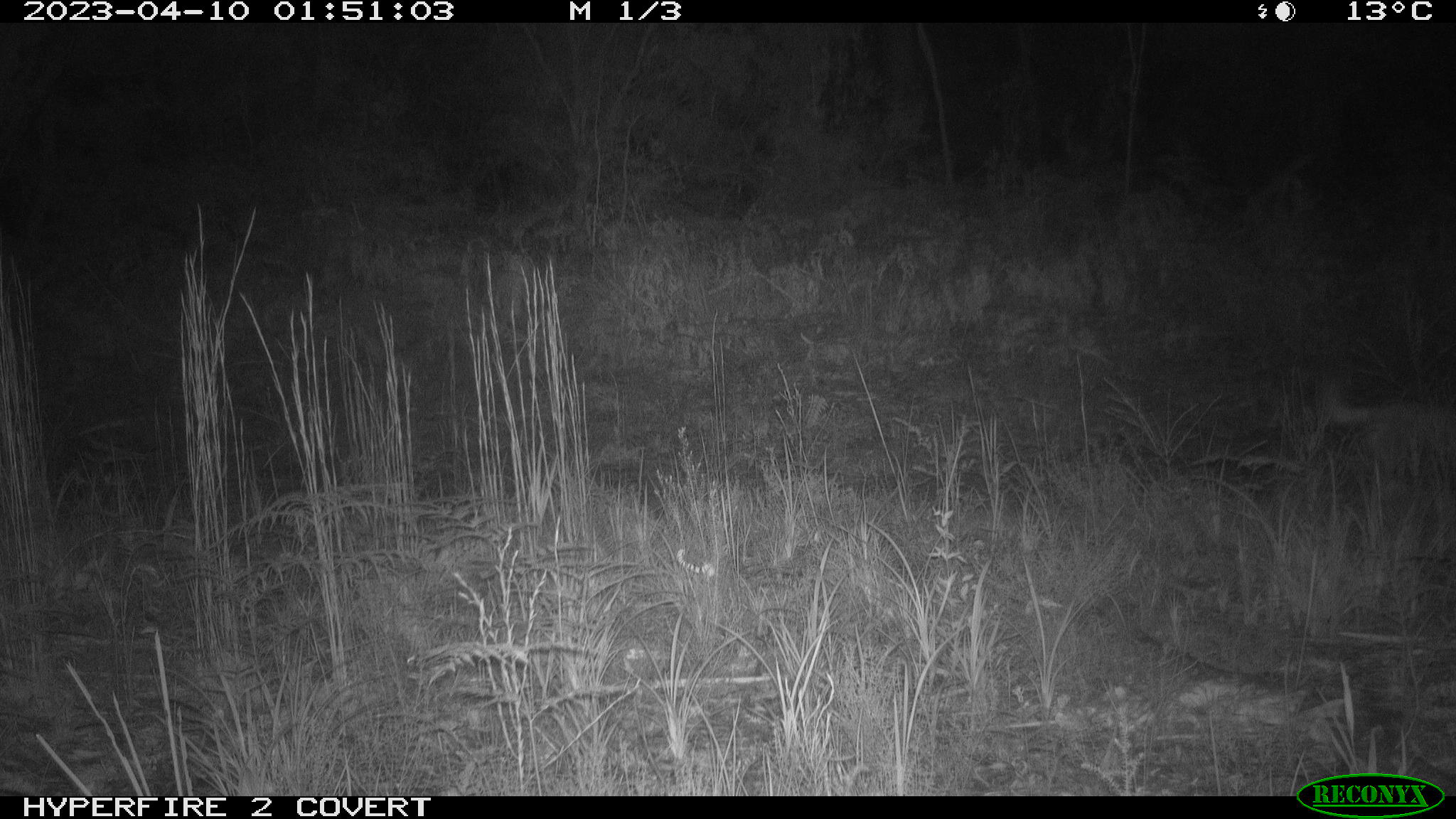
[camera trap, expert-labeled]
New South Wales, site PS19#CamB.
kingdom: Animalia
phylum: Chordata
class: Mammalia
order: Carnivora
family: Canidae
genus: Canis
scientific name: Canis familiaris dingo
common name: dingo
Dingo (Canis familiaris dingo).